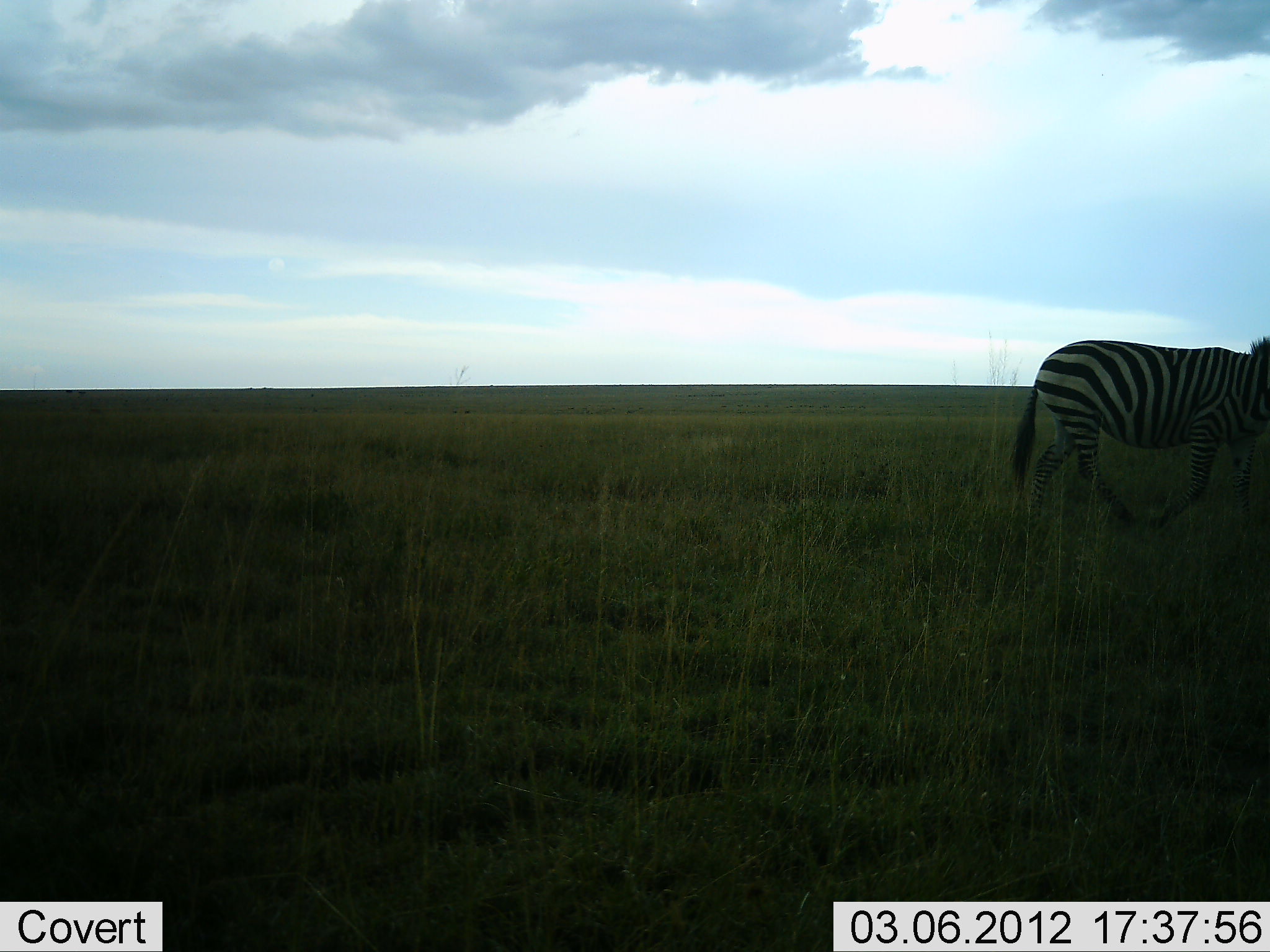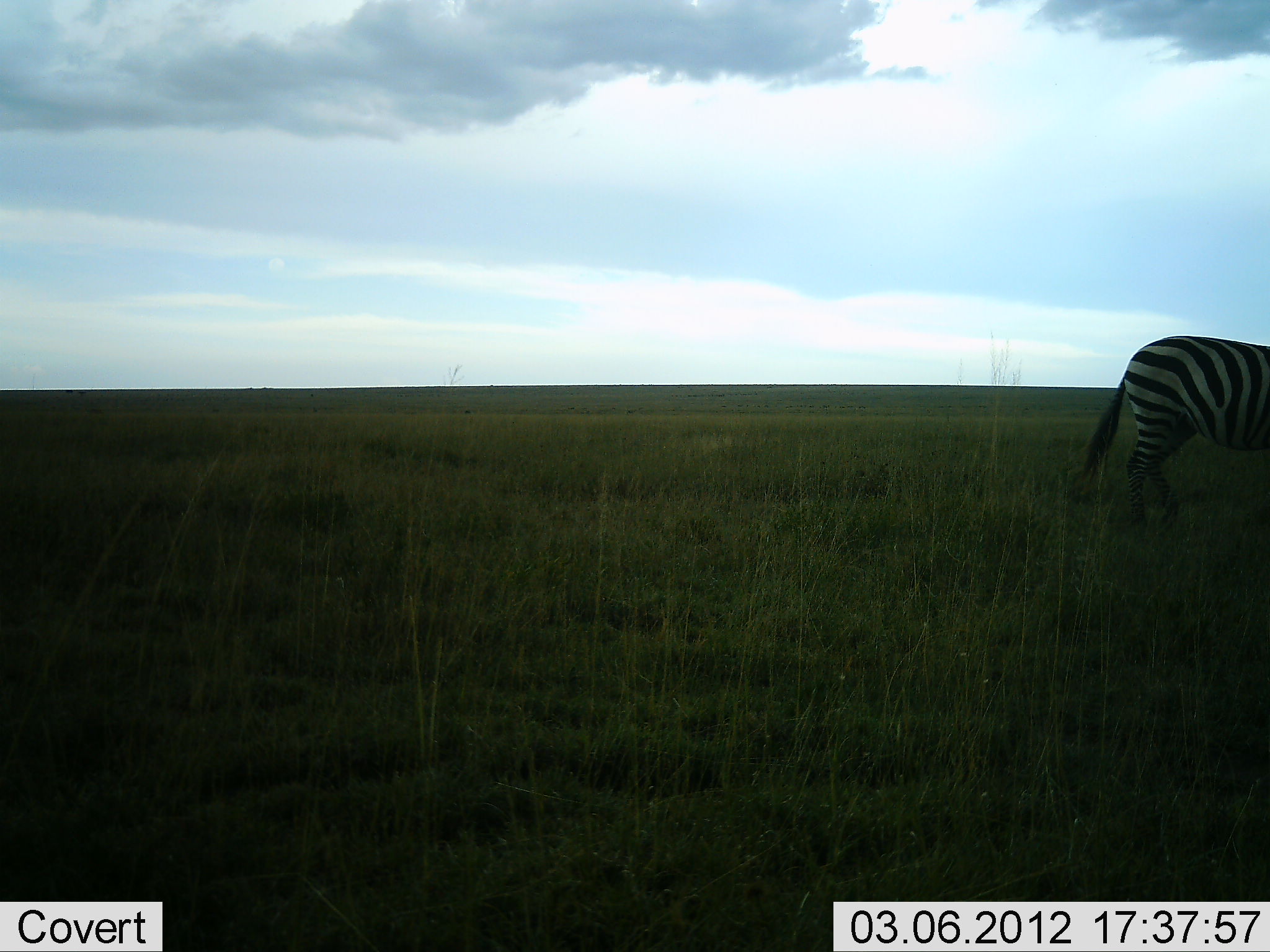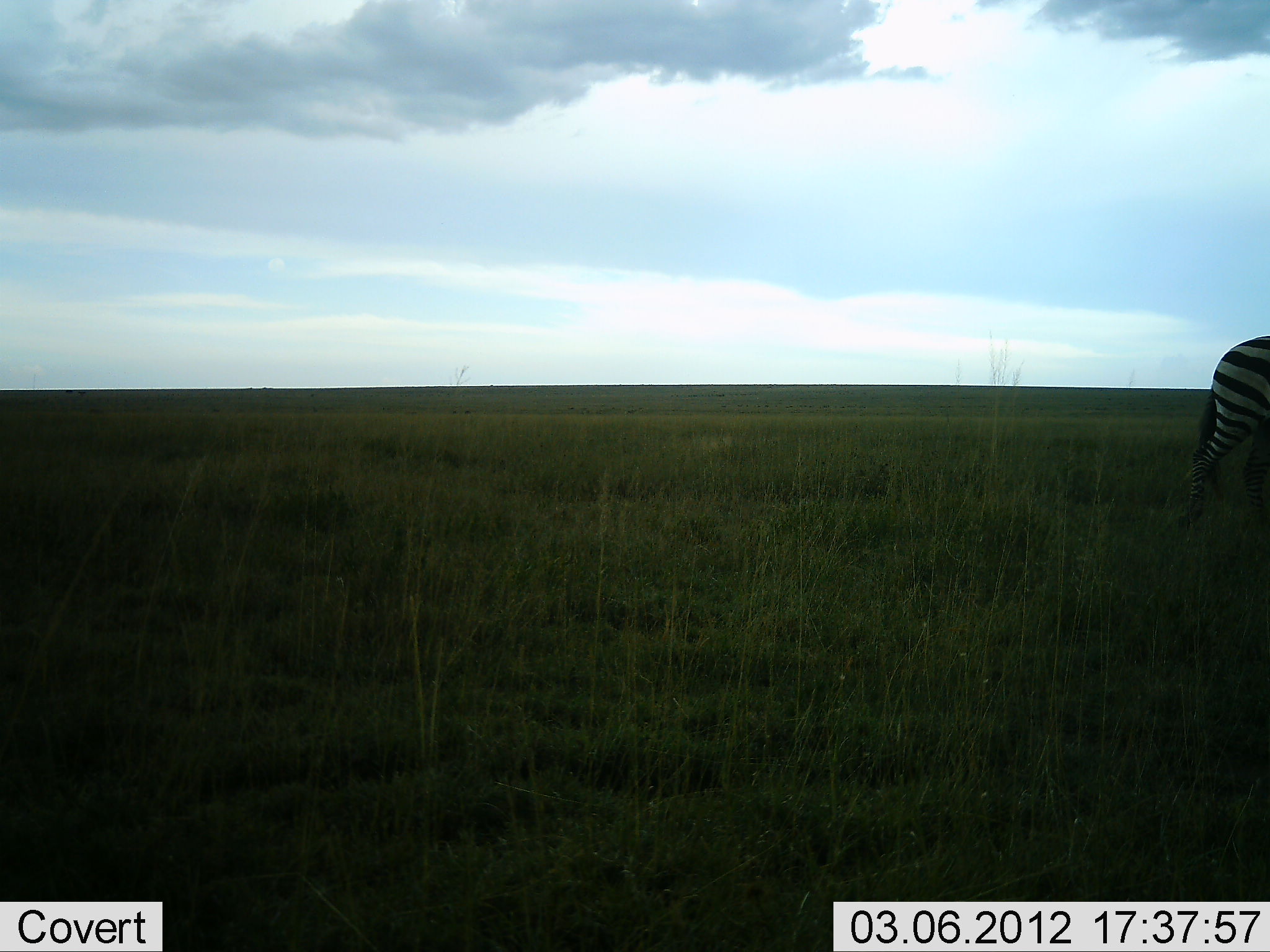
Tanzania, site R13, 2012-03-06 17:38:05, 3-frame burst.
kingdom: Animalia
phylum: Chordata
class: Mammalia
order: Perissodactyla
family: Equidae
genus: Equus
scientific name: Equus quagga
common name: plains zebra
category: zebra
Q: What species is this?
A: Zebra (plains zebra) (Equus quagga).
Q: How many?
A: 1.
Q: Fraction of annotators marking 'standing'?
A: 8%.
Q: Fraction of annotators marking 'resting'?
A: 0%.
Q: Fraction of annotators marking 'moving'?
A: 96%.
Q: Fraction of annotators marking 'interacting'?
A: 0%.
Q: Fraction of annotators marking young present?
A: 0%.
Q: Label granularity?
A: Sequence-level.